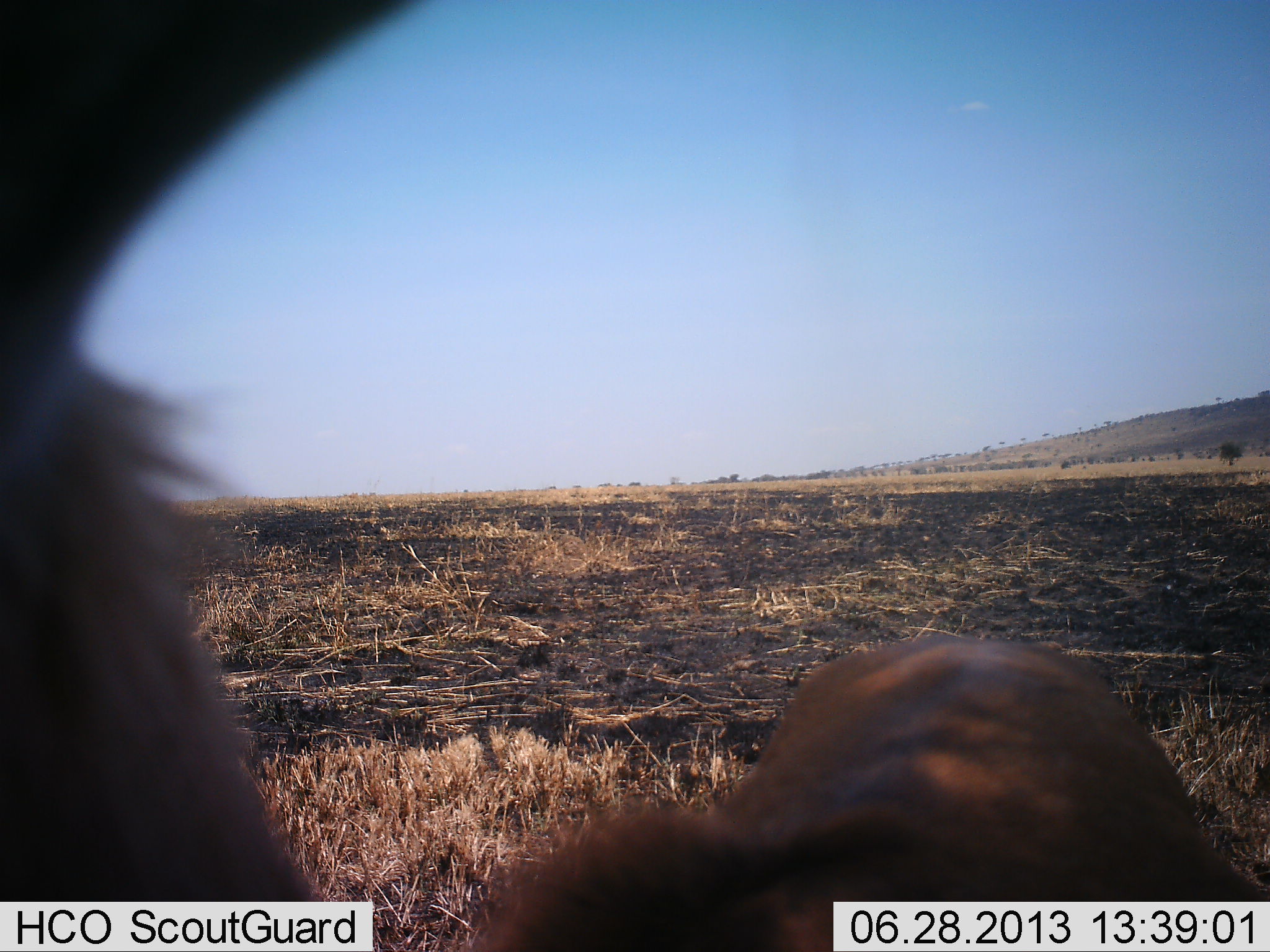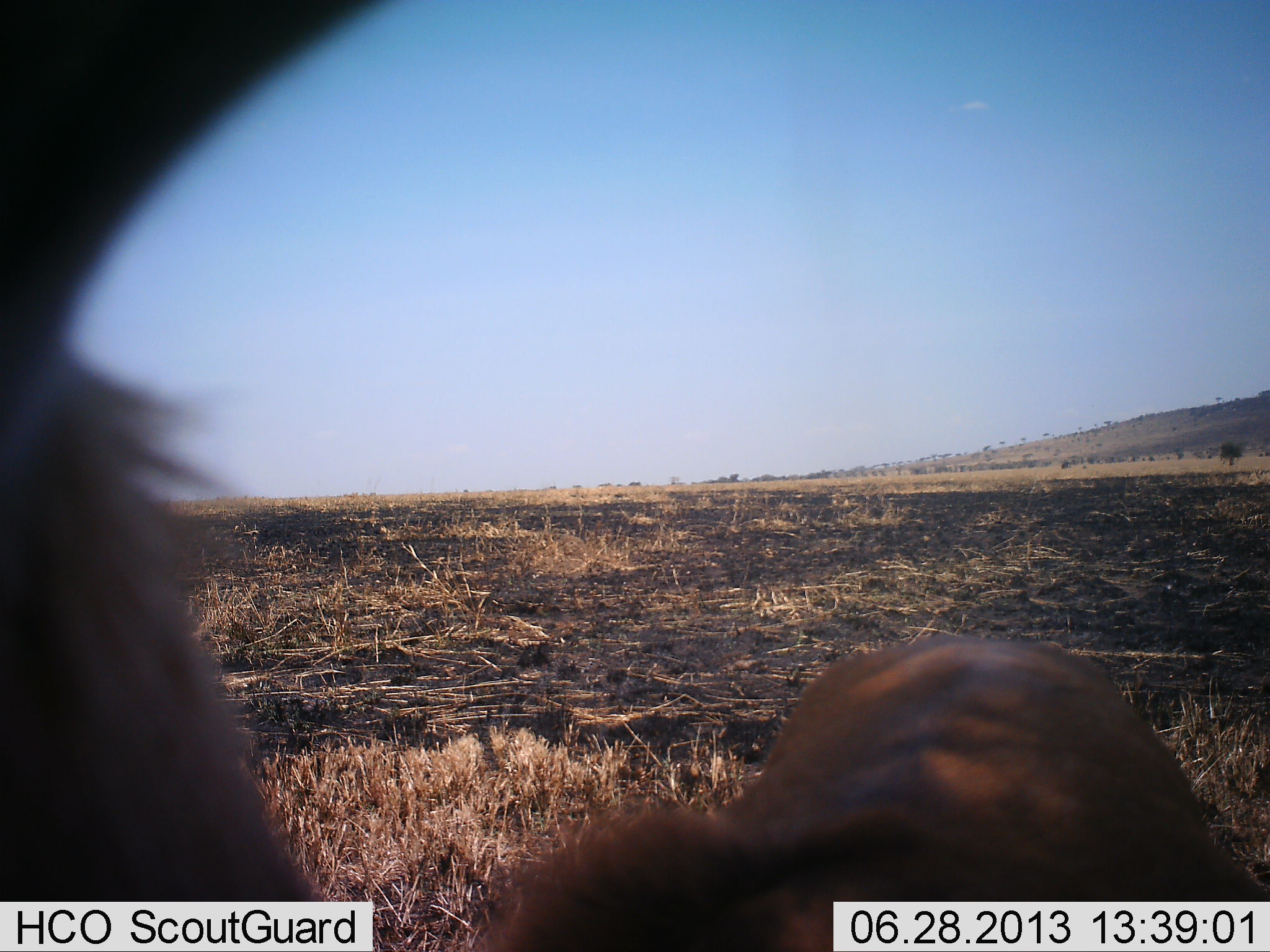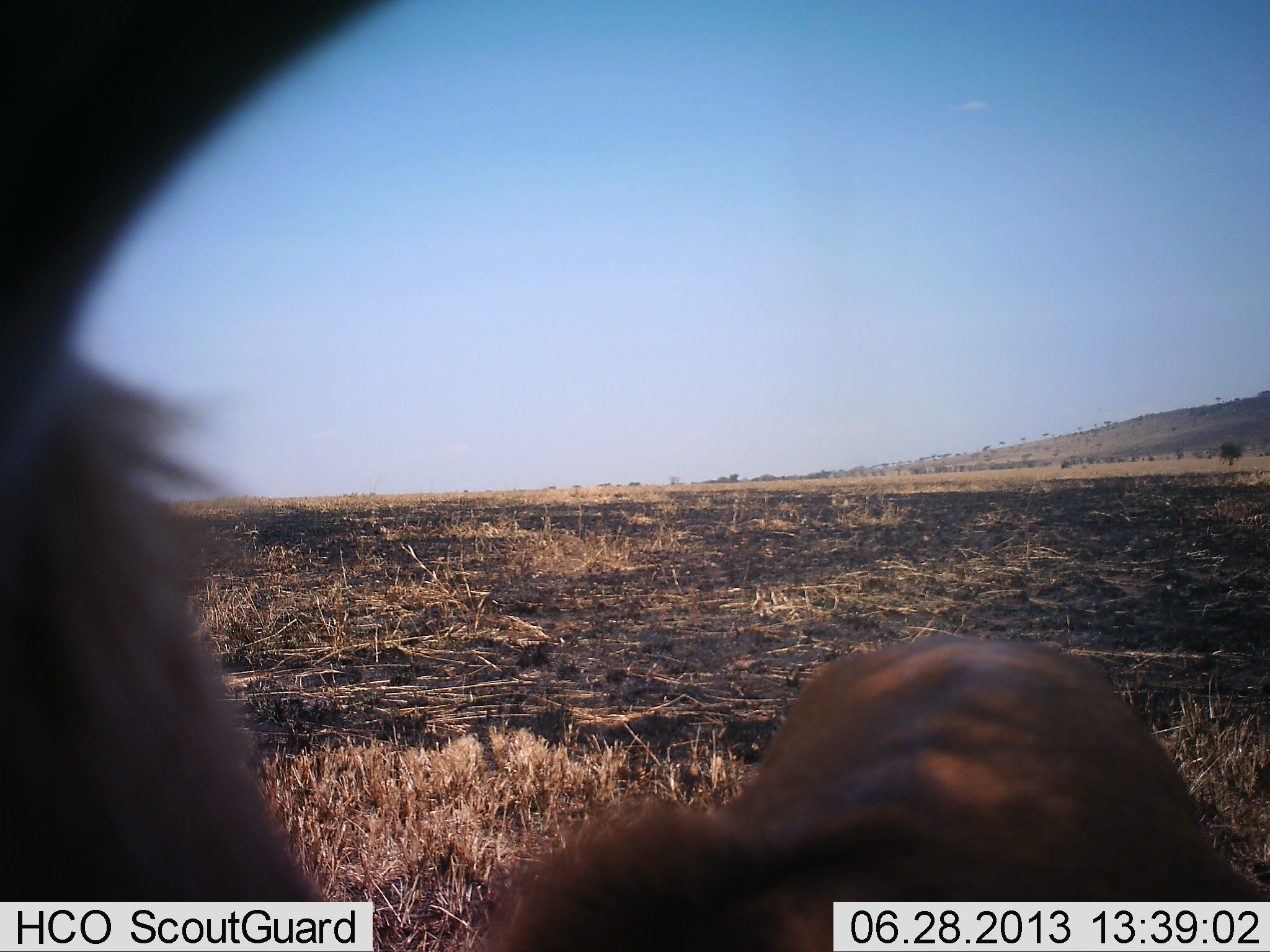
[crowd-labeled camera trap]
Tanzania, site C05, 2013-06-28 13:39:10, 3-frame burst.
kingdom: Animalia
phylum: Chordata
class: Mammalia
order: Artiodactyla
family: Bovidae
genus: Eudorcas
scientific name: Eudorcas thomsonii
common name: thomson's gazelle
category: gazellethomsons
Gazellethomsons (thomson's gazelle) (Eudorcas thomsonii), count 1. Behavior (volunteer vote fractions): standing 100%, resting 0%, moving 0%, interacting 0%. Young present (vote fraction): 0%. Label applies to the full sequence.